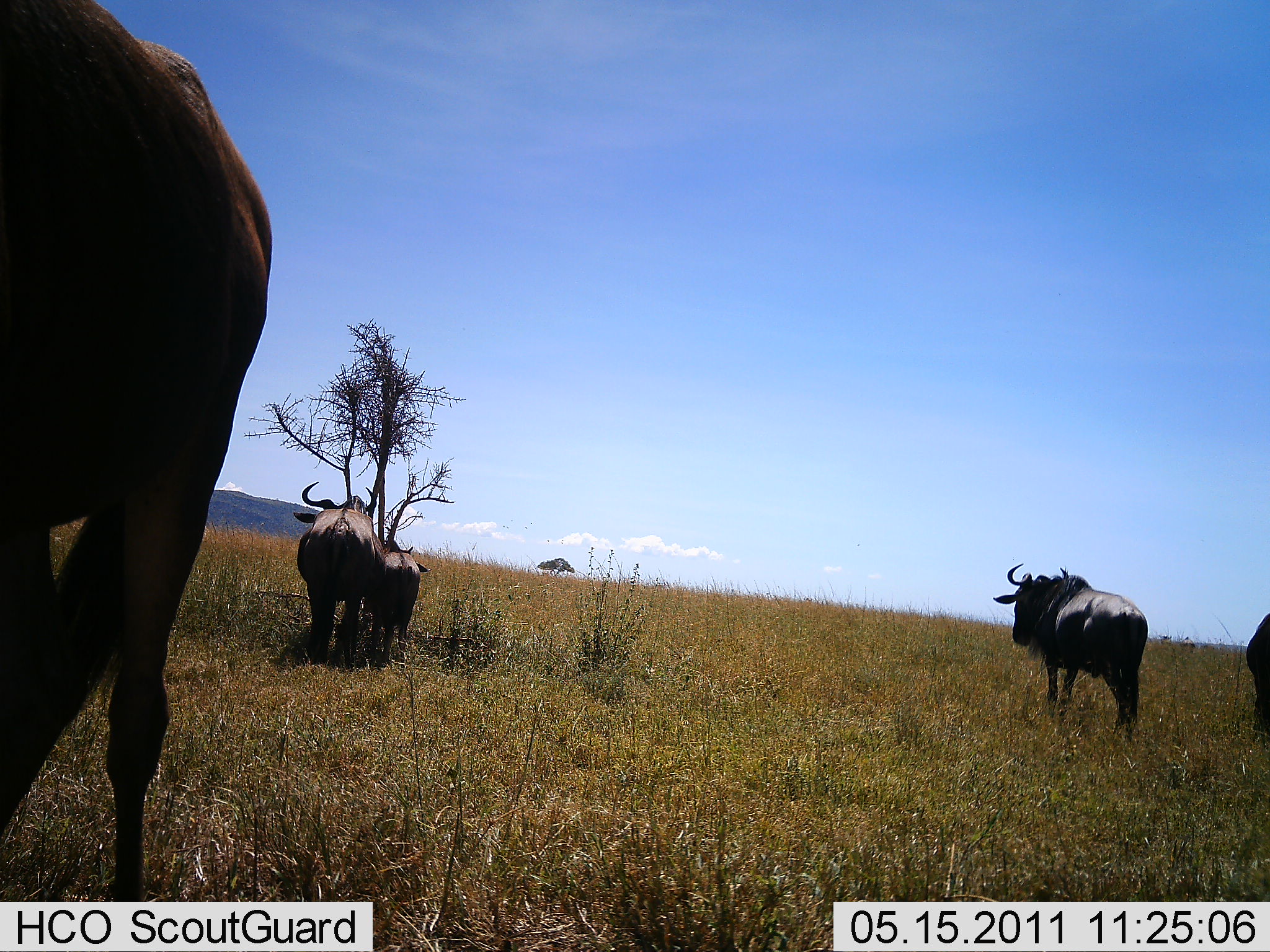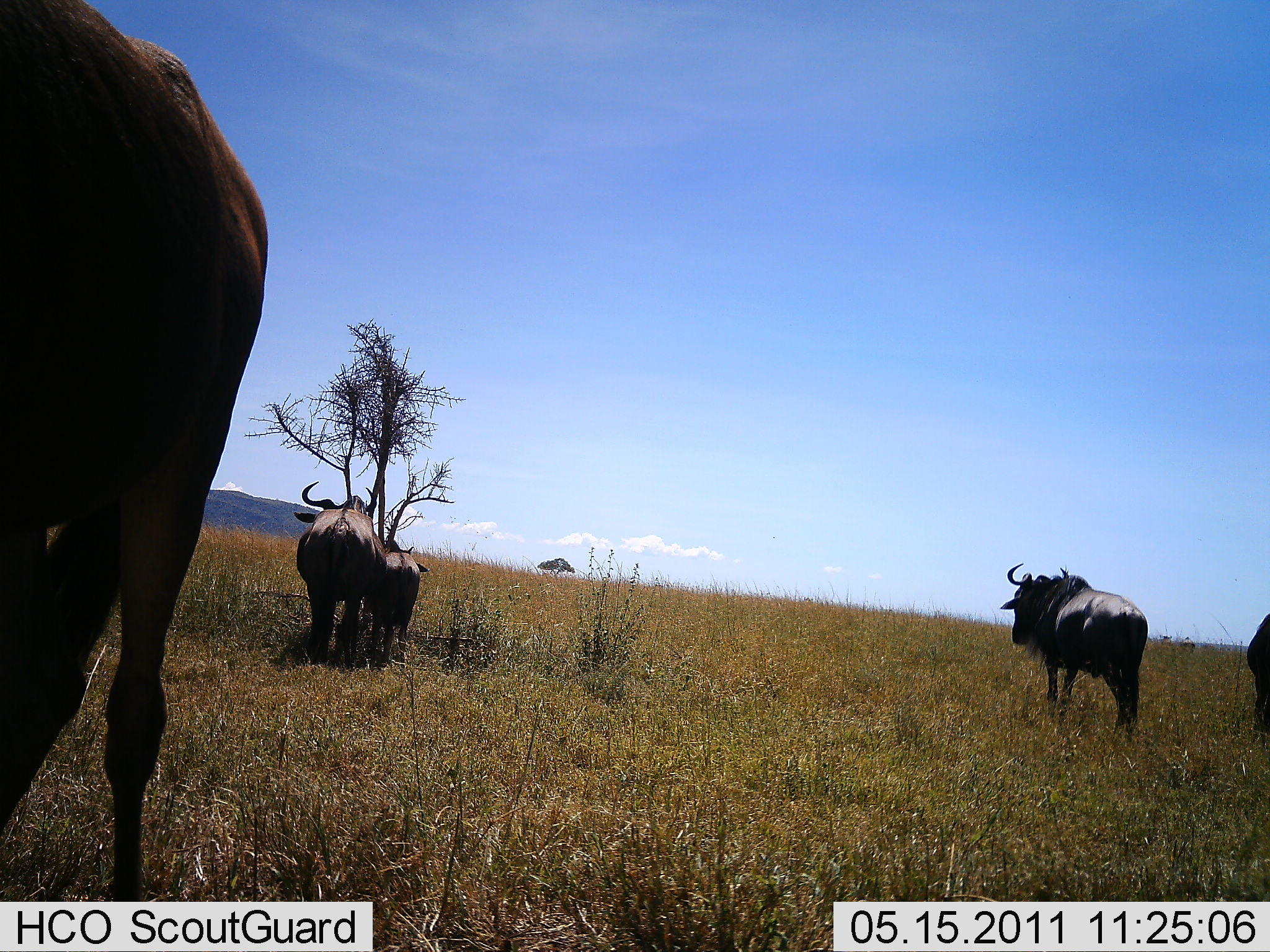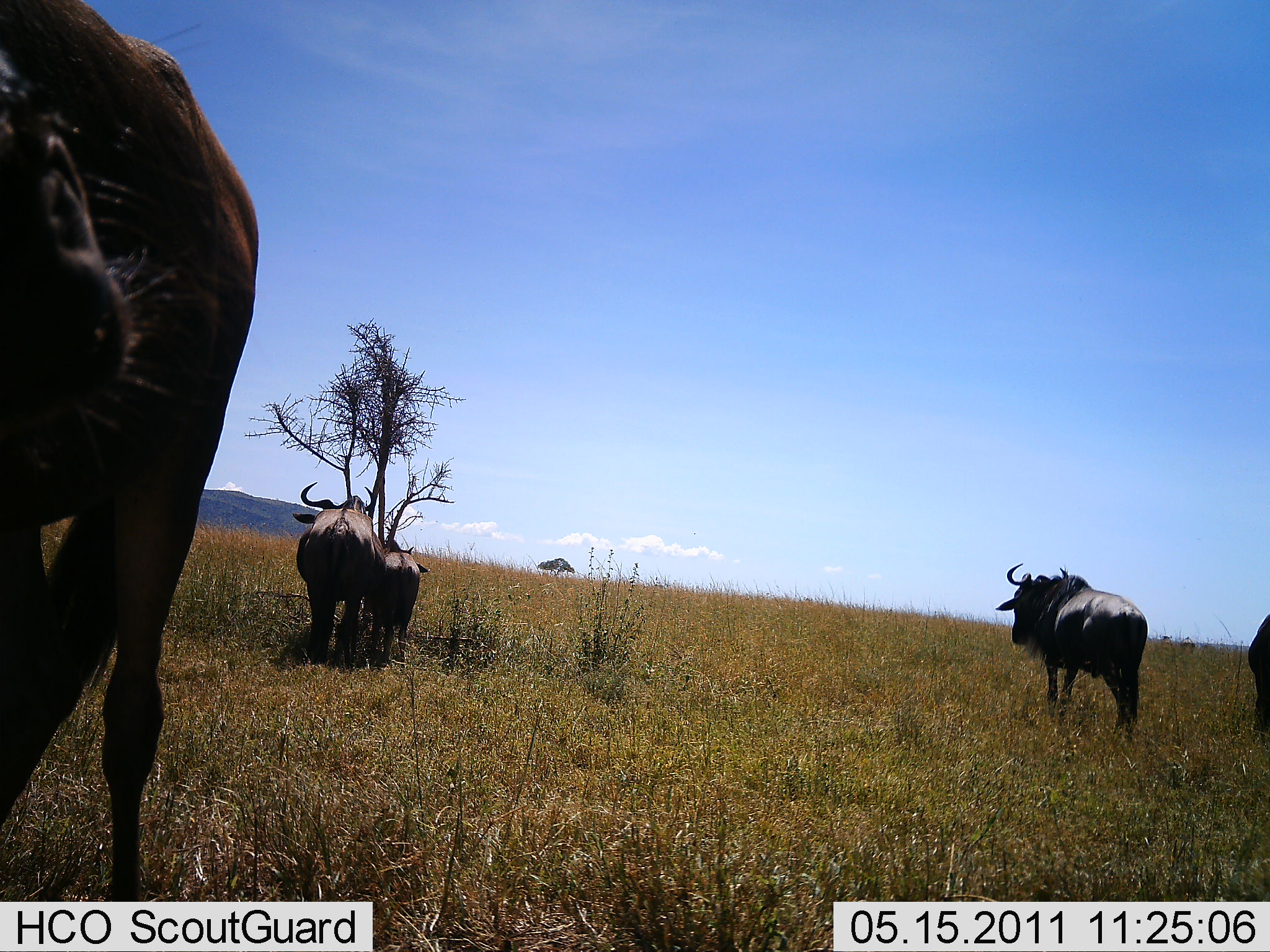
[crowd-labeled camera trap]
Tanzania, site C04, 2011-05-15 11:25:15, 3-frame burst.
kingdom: Animalia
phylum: Chordata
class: Mammalia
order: Artiodactyla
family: Bovidae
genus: Connochaetes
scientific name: Connochaetes taurinus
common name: blue wildebeest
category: wildebeest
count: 5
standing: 91%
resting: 0%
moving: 9%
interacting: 0%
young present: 64%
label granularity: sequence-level